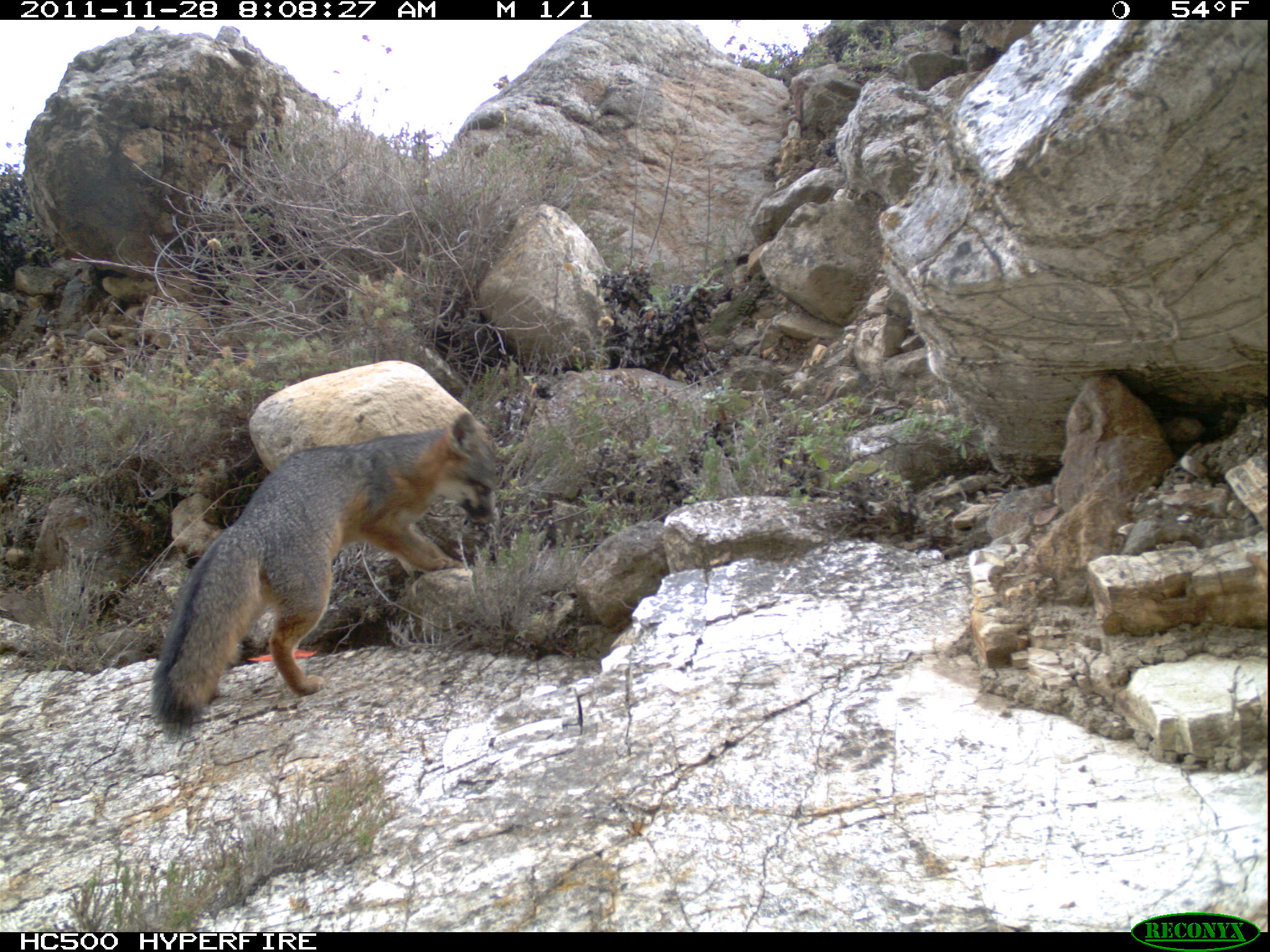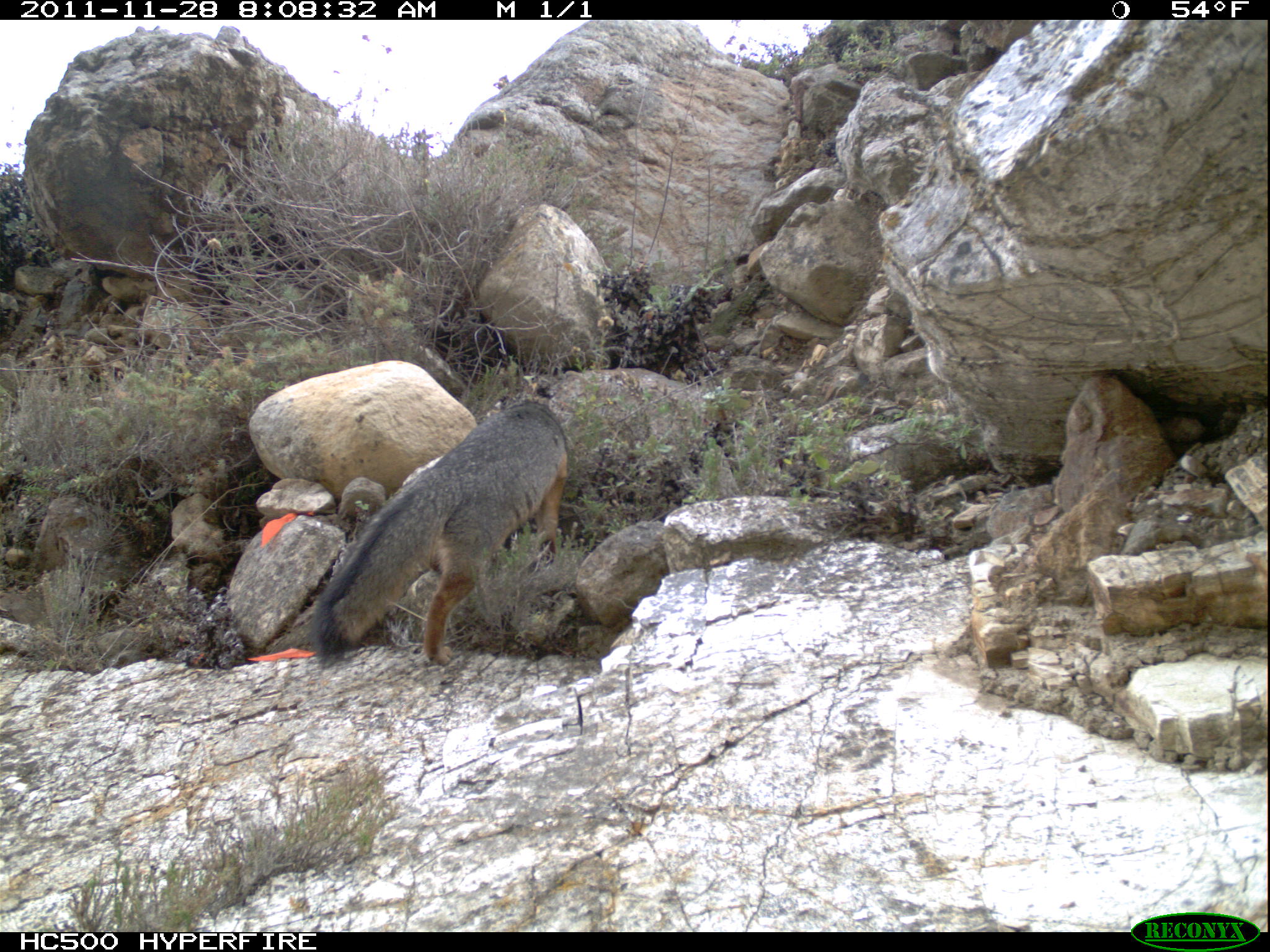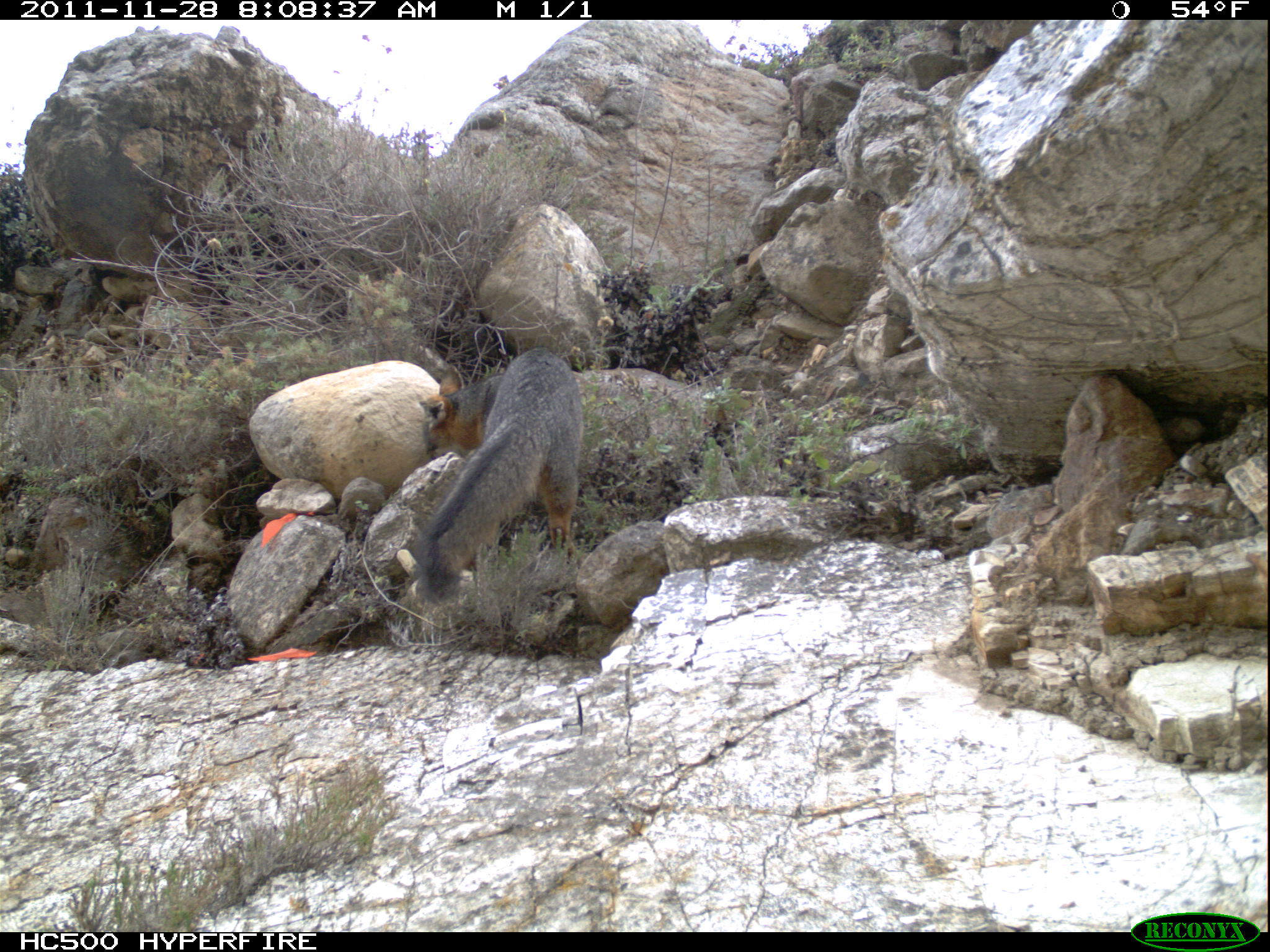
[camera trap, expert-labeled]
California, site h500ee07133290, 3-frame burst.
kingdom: Animalia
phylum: Chordata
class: Mammalia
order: Carnivora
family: Canidae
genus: Urocyon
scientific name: Urocyon littoralis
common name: island fox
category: fox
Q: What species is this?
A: Fox (island fox) (Urocyon littoralis).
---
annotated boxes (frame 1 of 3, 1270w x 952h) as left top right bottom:
fox: 148 412 497 735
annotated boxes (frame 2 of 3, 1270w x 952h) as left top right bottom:
fox: 308 399 568 669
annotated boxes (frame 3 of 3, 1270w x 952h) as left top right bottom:
fox: 409 343 583 605